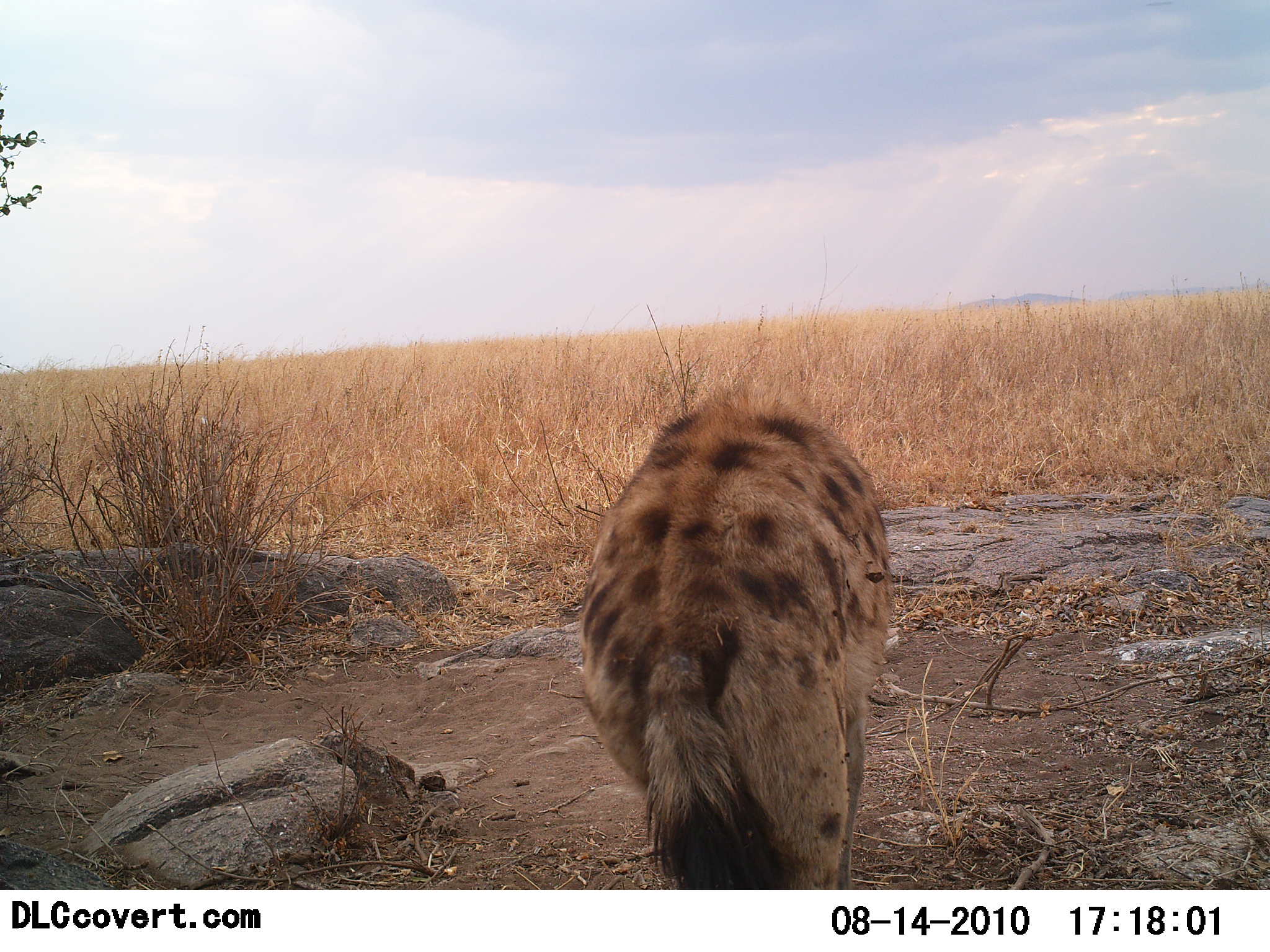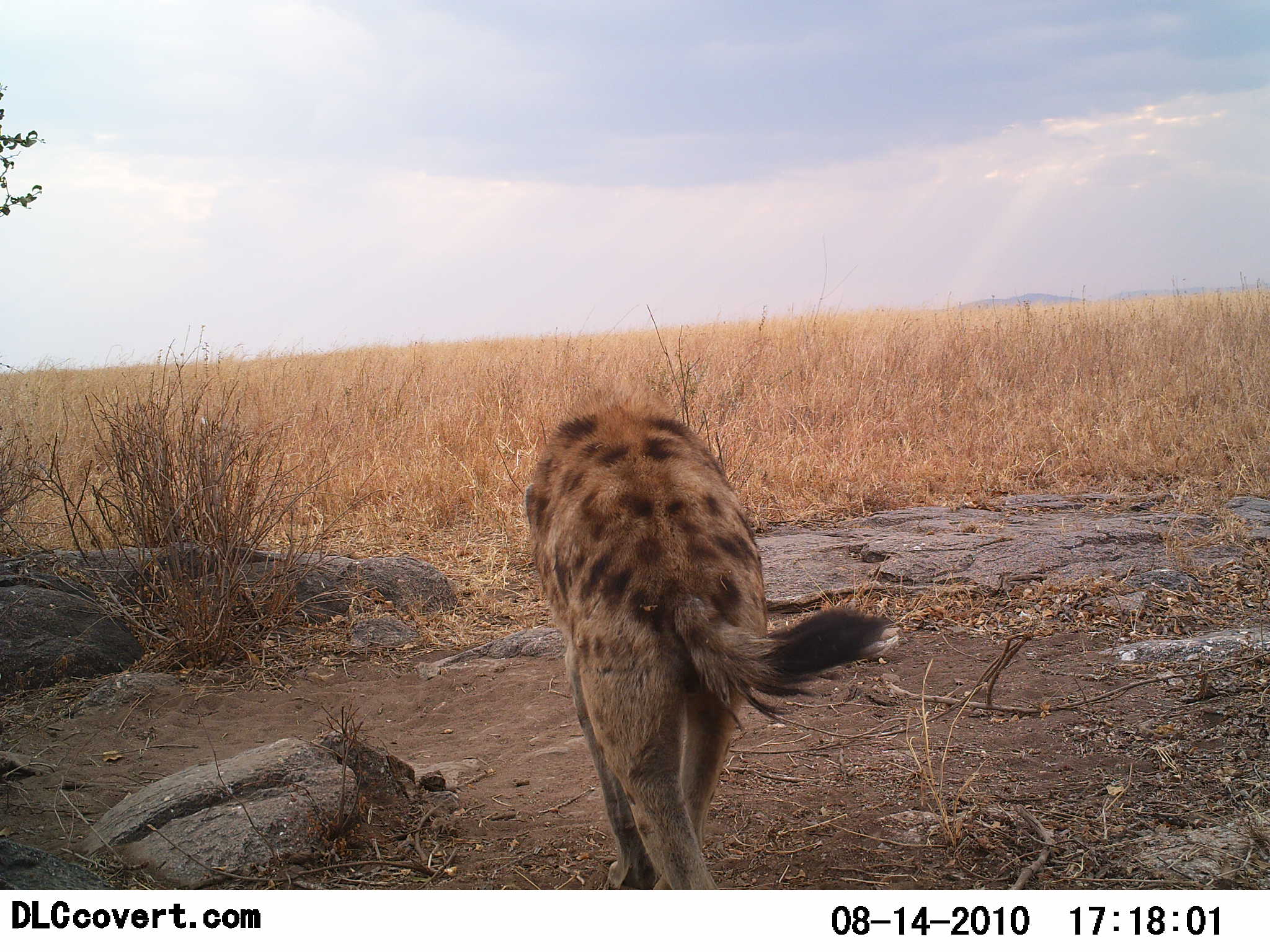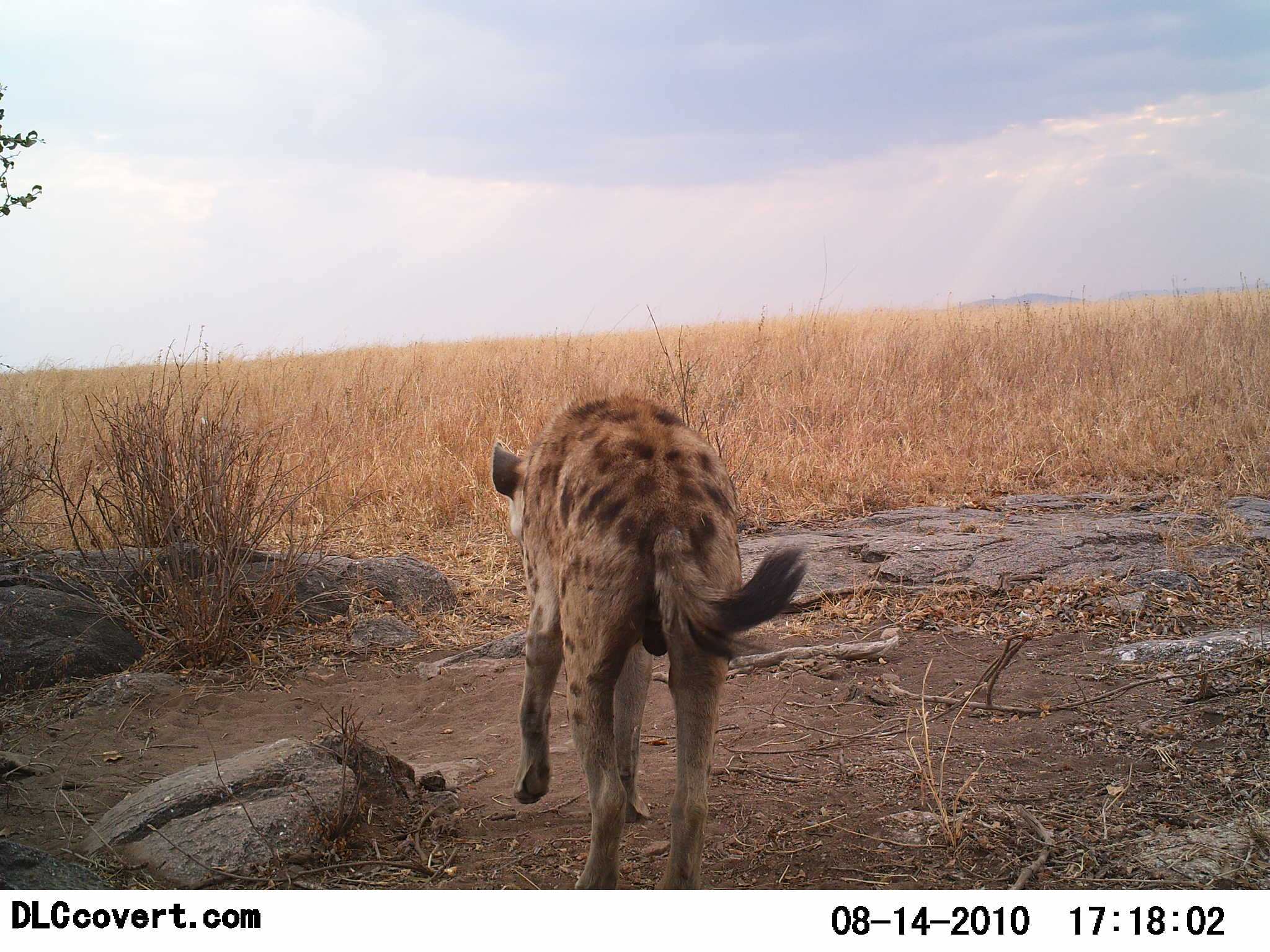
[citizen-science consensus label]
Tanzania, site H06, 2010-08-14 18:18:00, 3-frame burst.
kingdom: Animalia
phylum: Chordata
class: Mammalia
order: Carnivora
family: Hyaenidae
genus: Crocuta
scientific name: Crocuta crocuta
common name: spotted hyena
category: hyenaspotted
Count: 1.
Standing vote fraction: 0%.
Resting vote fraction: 0%.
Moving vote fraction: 100%.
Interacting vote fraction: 0%.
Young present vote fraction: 0%.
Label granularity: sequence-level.